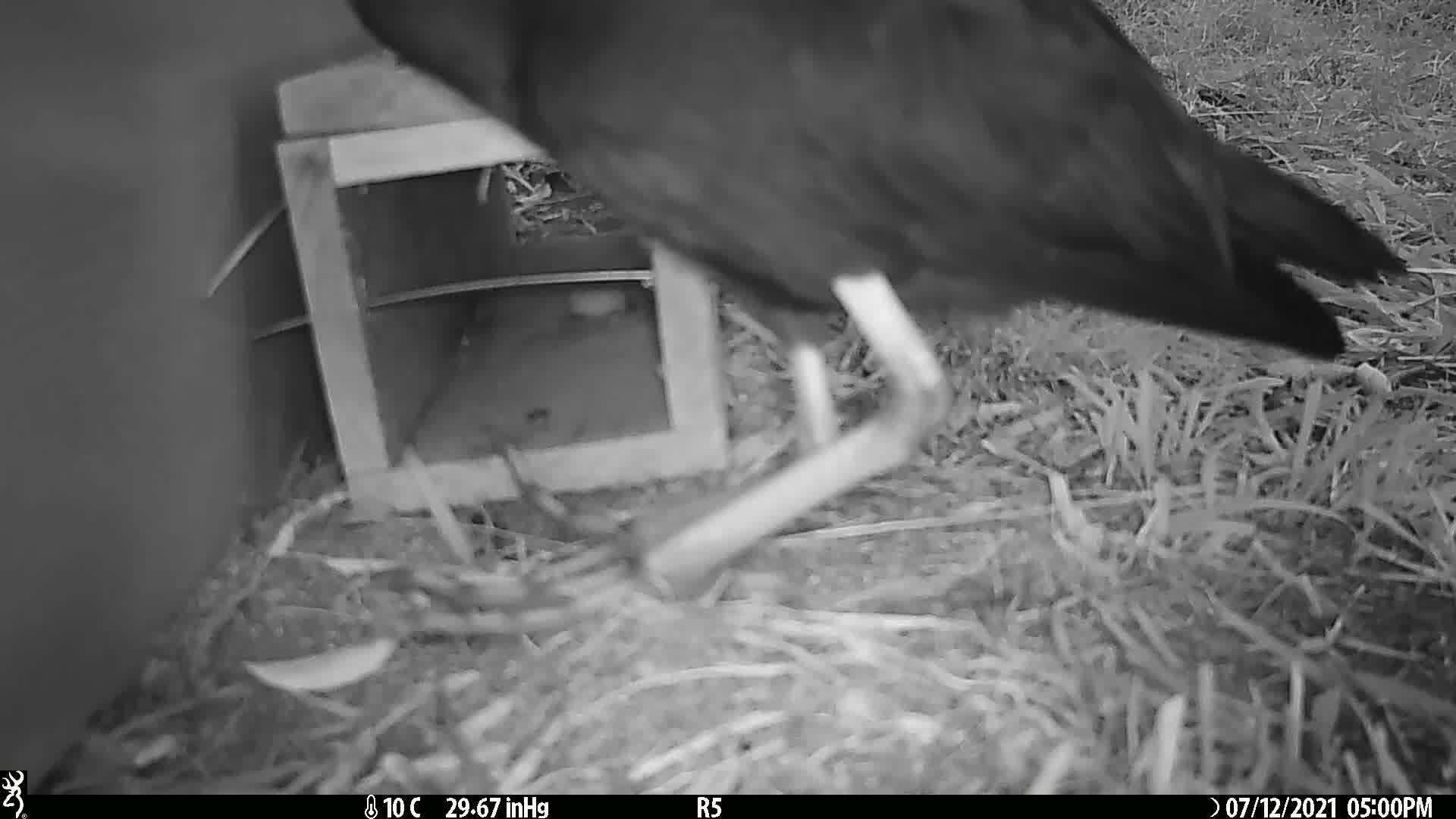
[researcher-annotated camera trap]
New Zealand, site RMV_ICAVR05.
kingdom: Animalia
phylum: Chordata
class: Aves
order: Gruiformes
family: Rallidae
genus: Porphyrio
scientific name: Porphyrio melanotus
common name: australasian swamphen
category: pukeko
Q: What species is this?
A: Pukeko (australasian swamphen) (Porphyrio melanotus).